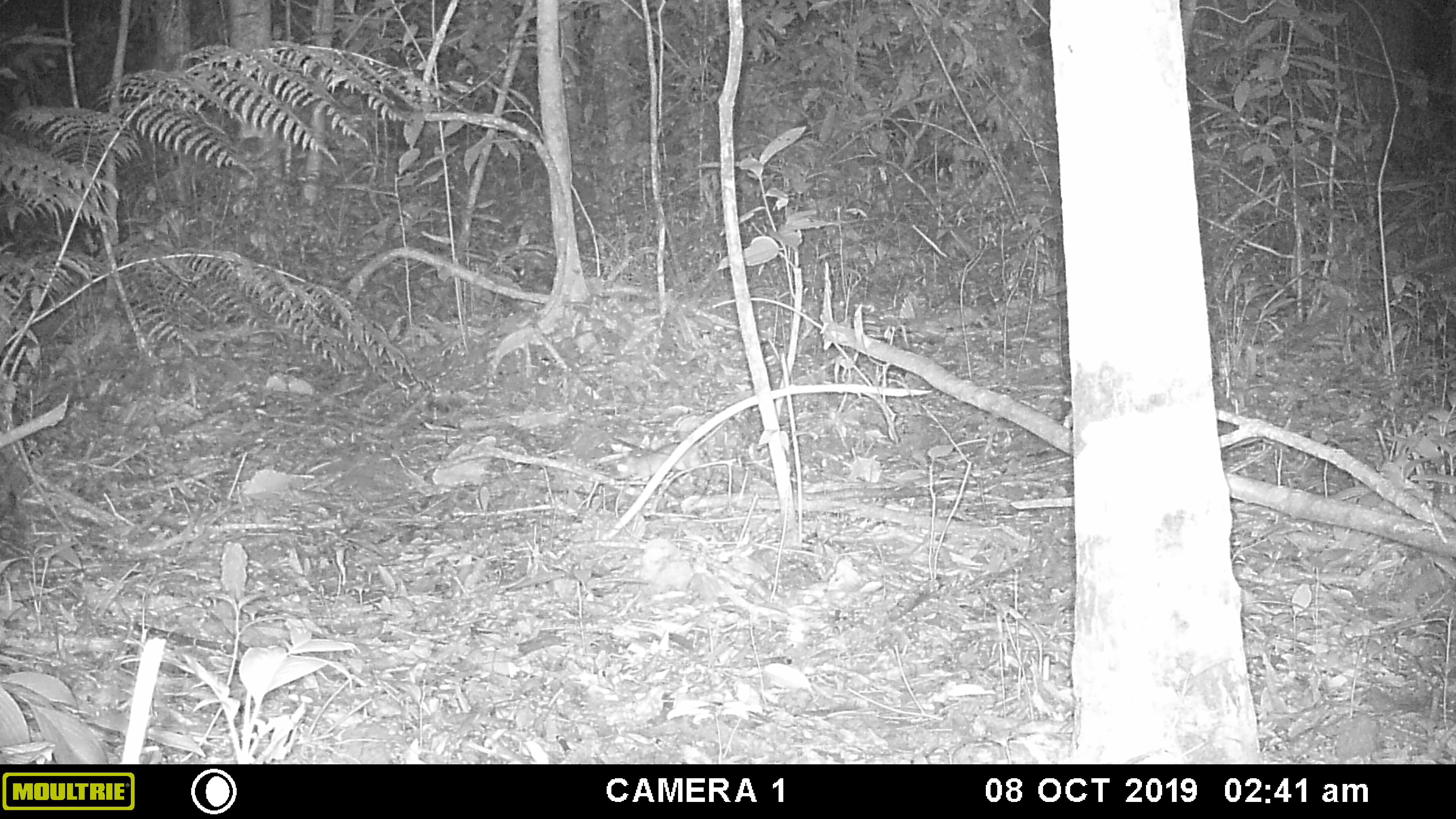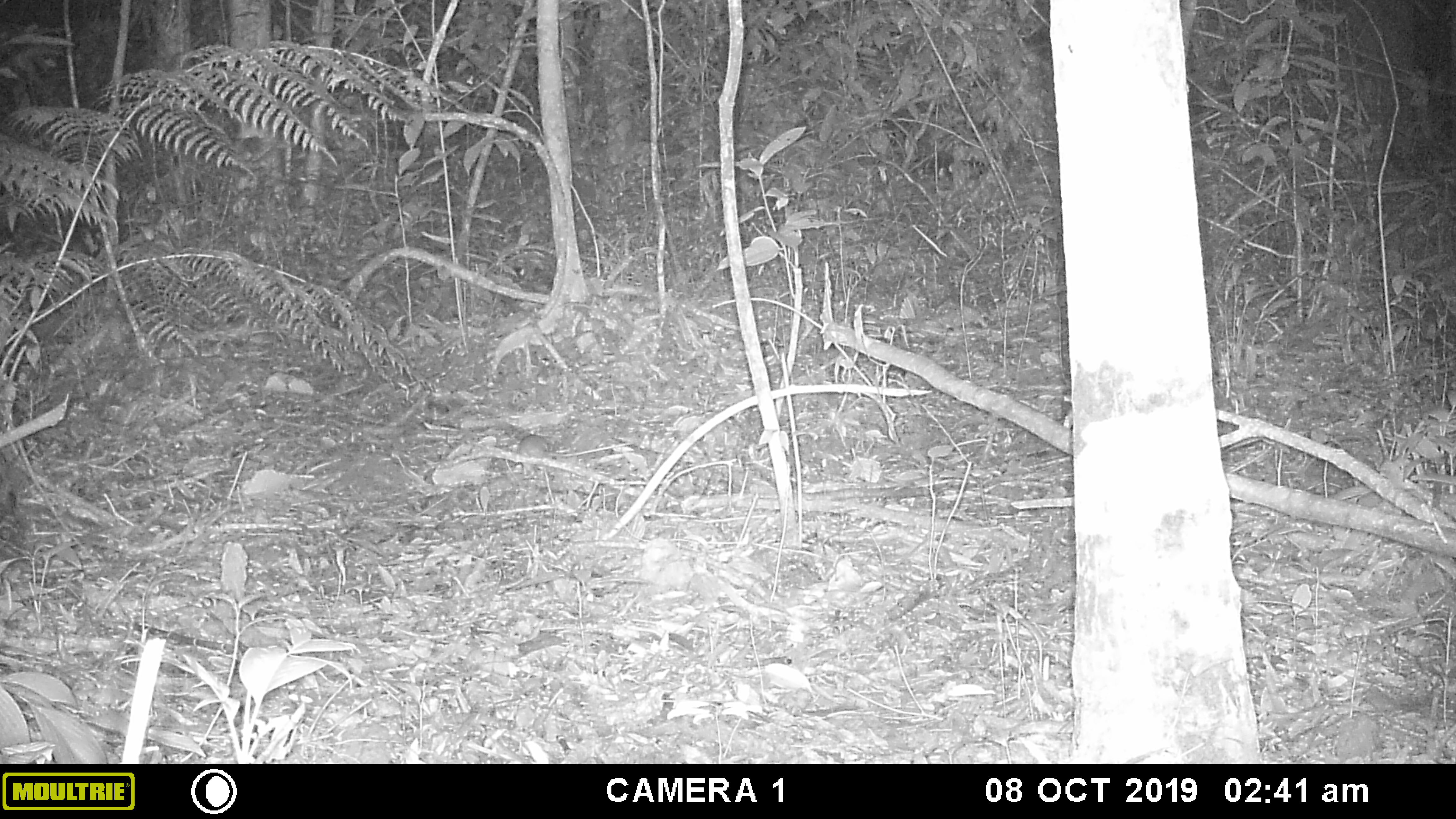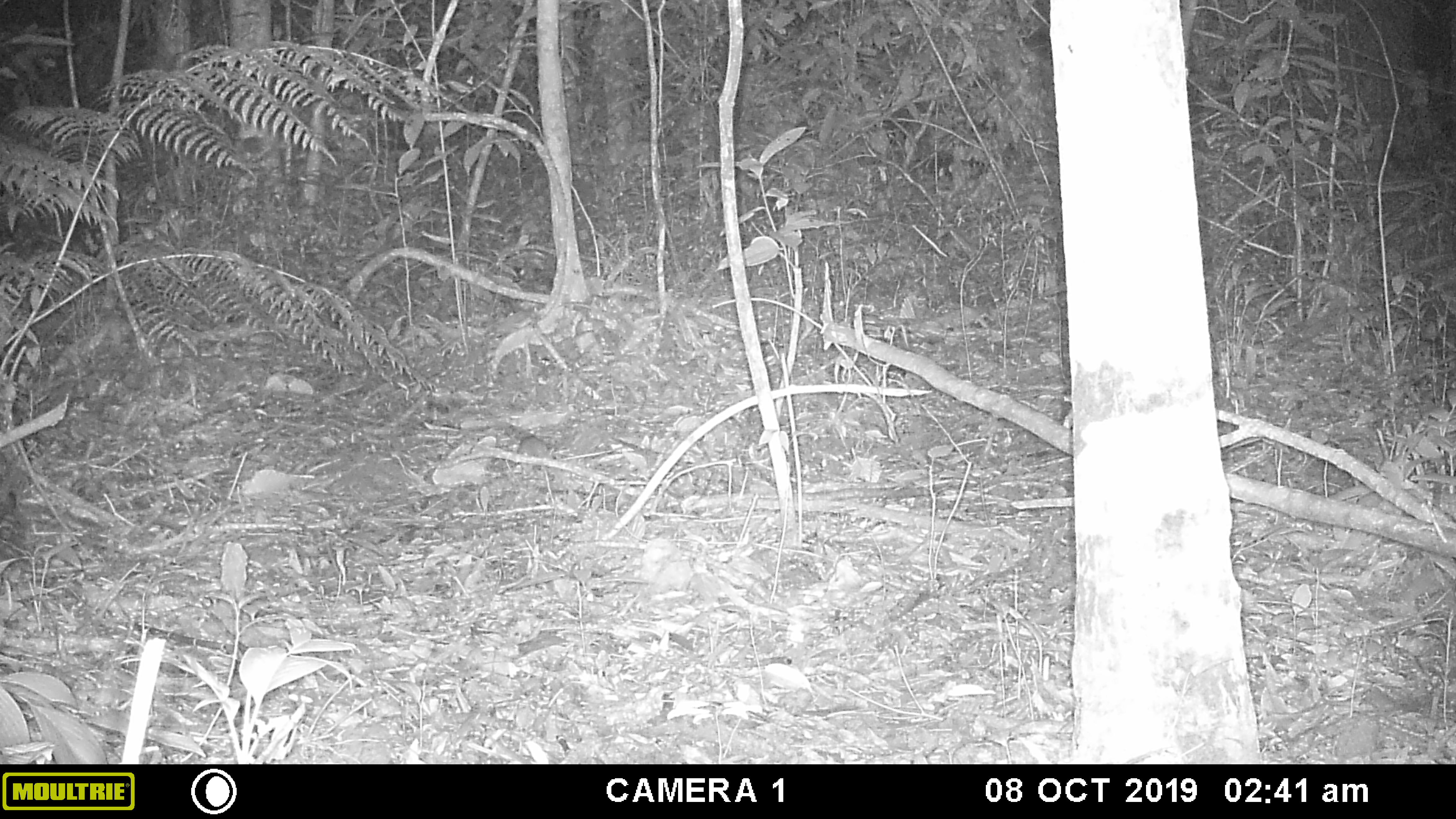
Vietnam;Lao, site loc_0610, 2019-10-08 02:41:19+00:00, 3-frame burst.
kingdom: Animalia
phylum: Chordata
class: Mammalia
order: Rodentia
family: Muridae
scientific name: Muridae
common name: old-world mice and rats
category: unidentified murid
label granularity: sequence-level